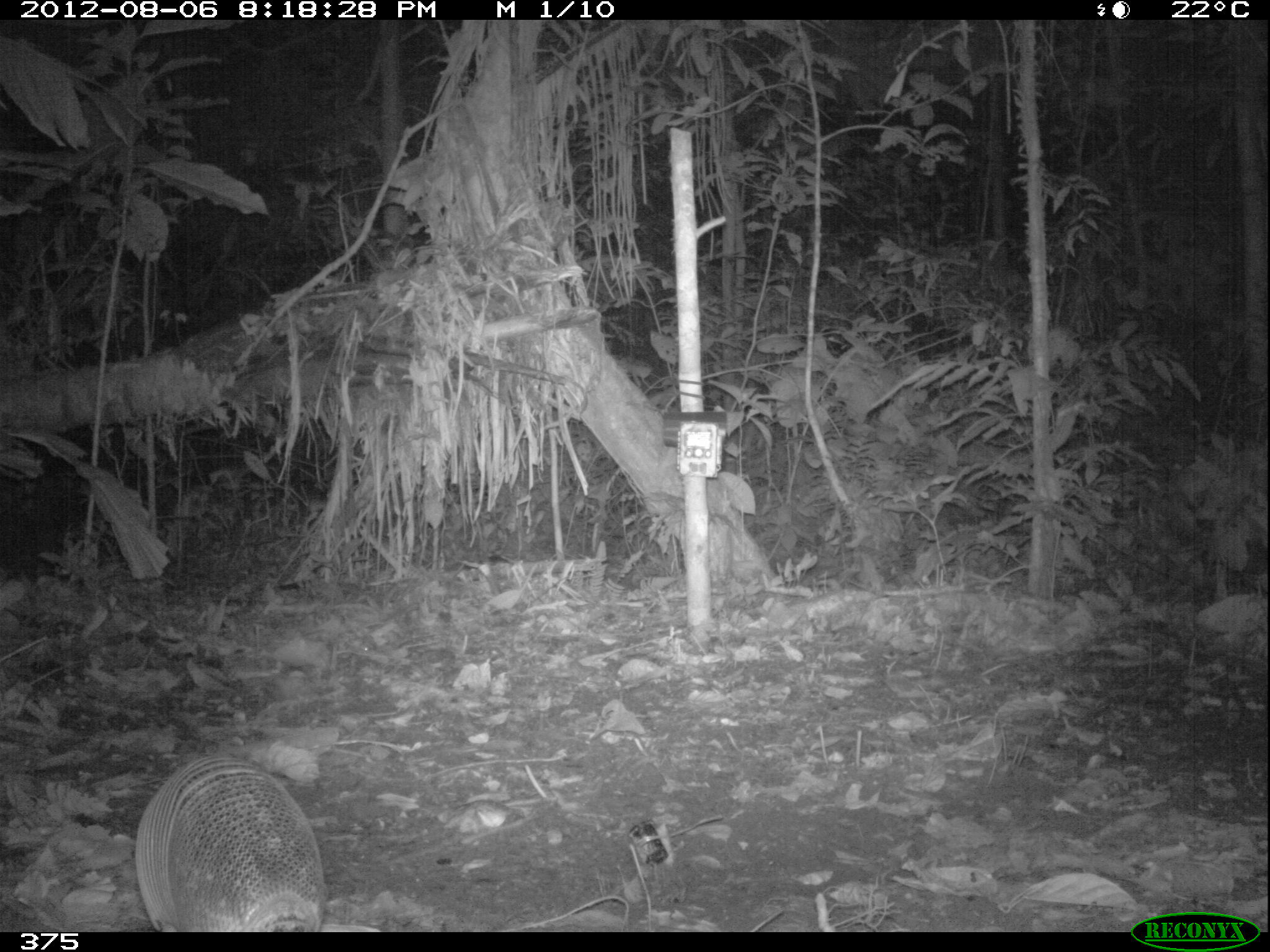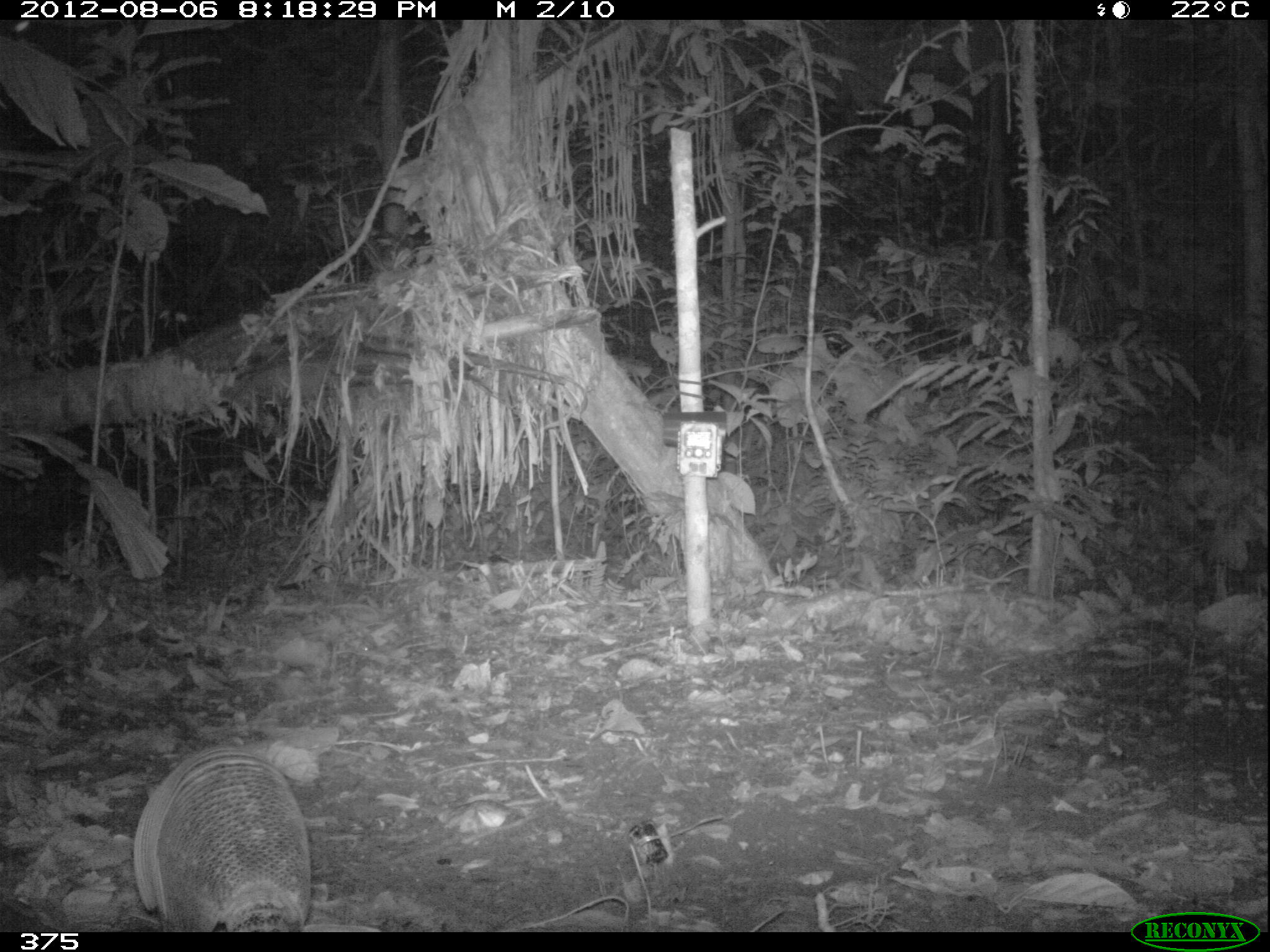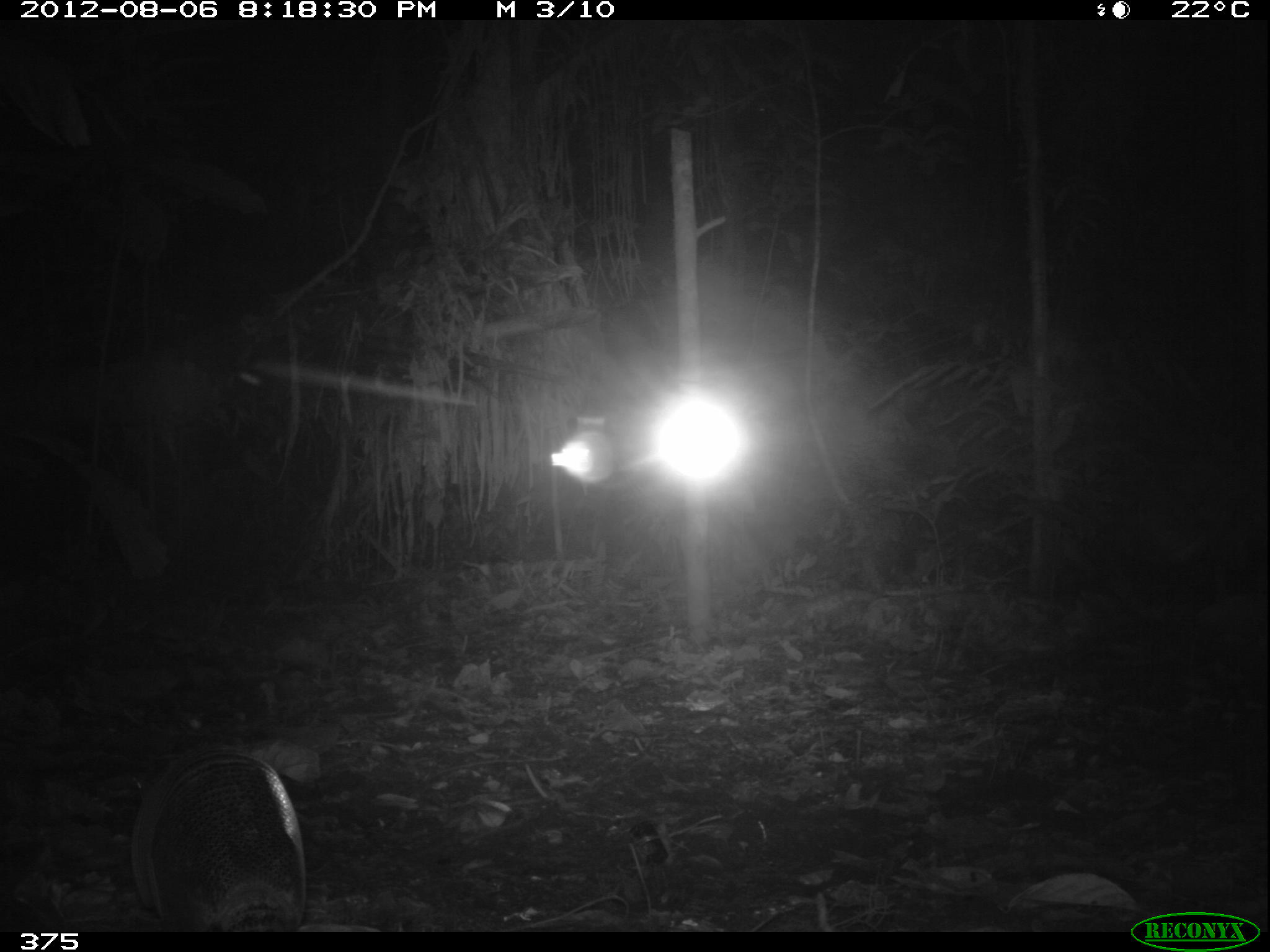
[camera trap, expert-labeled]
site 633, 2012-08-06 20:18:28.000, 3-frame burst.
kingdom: Animalia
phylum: Chordata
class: Mammalia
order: Cingulata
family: Dasypodidae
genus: Dasypus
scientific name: Dasypus novemcinctus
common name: nine-banded armadillo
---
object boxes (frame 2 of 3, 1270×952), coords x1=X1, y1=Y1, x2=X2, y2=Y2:
dasypus novemcinctus: x1=132, y1=744, x2=312, y2=932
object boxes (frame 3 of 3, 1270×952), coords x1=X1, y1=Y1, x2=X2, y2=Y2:
dasypus novemcinctus: x1=129, y1=740, x2=306, y2=931